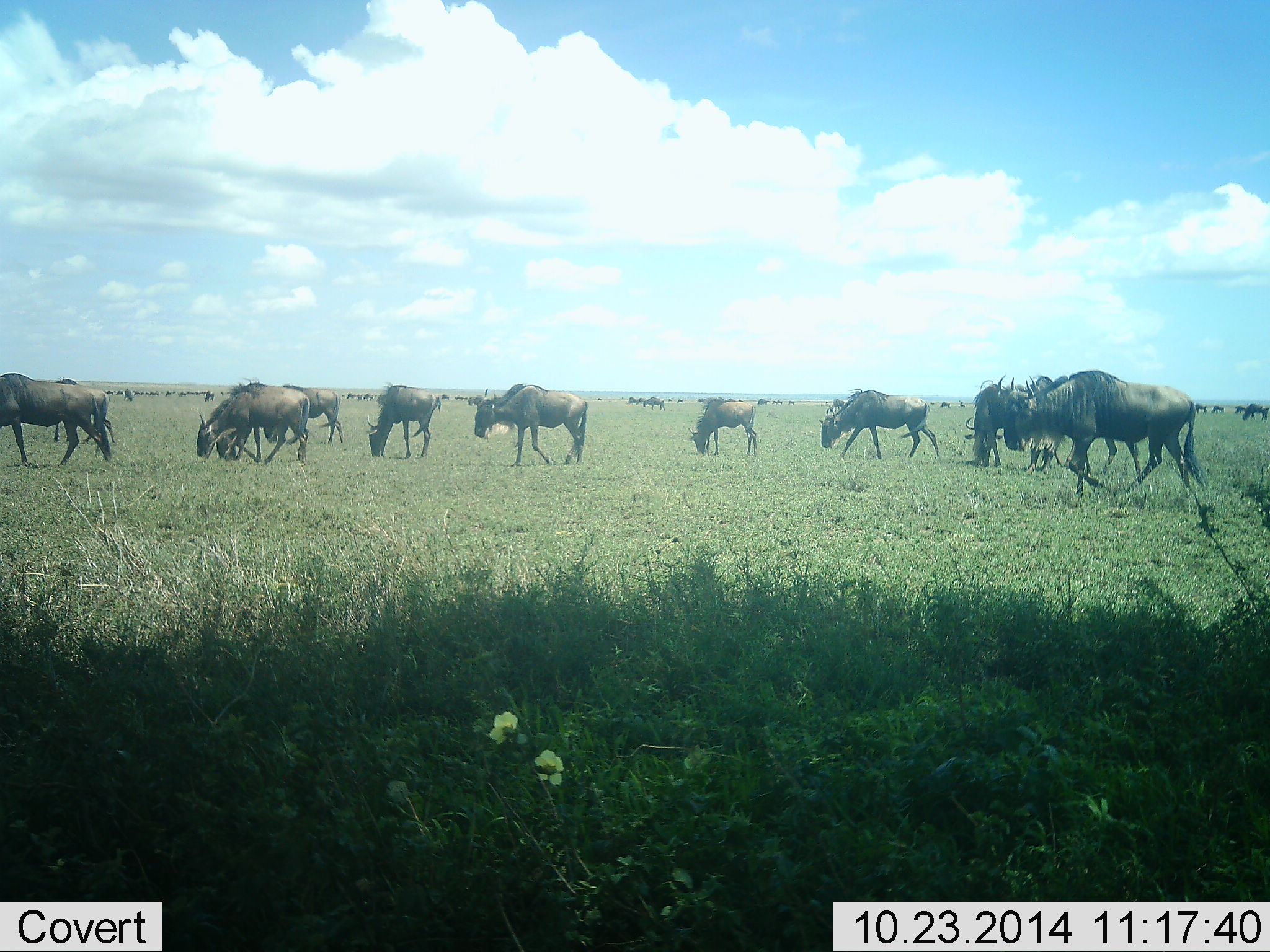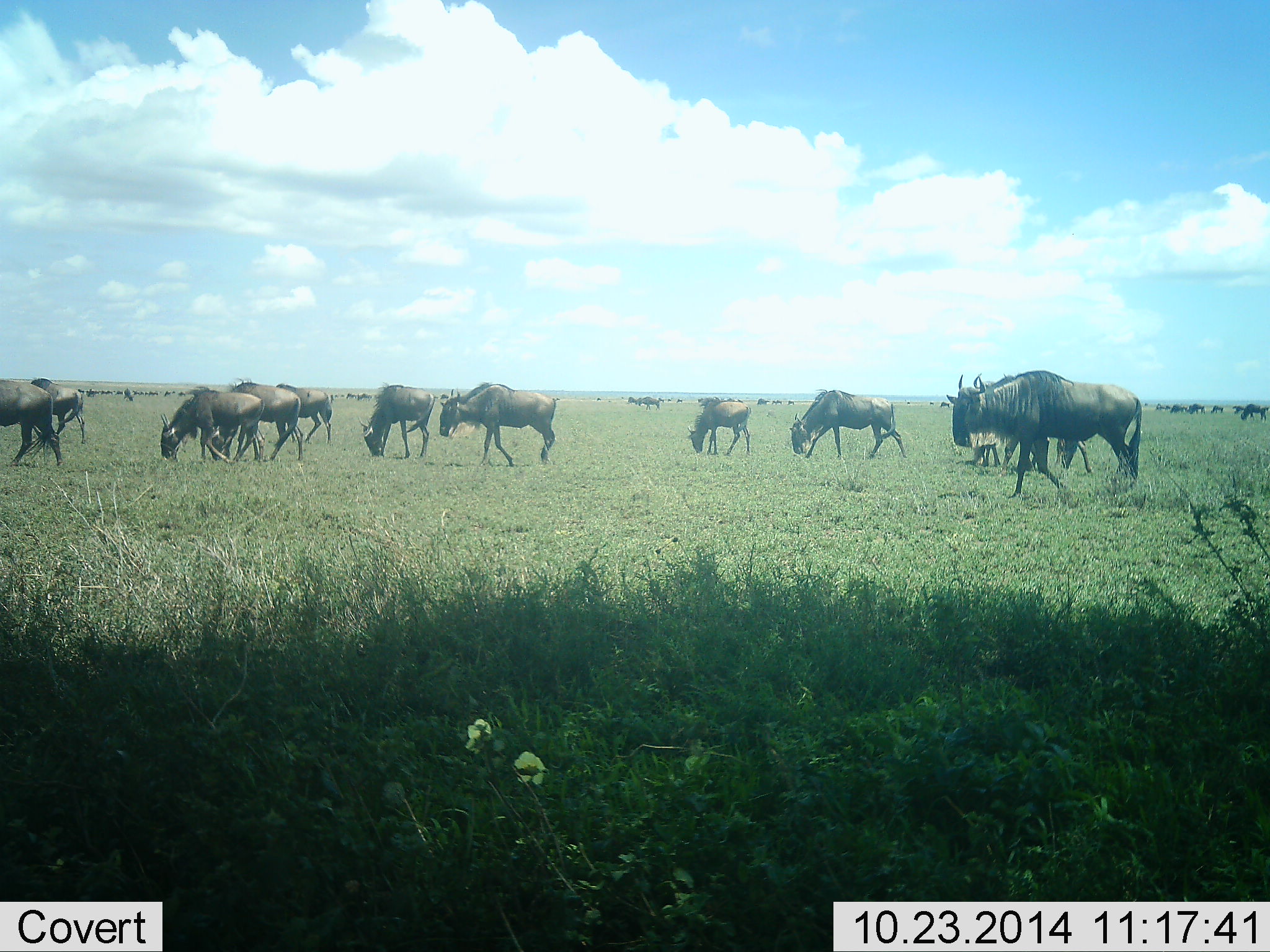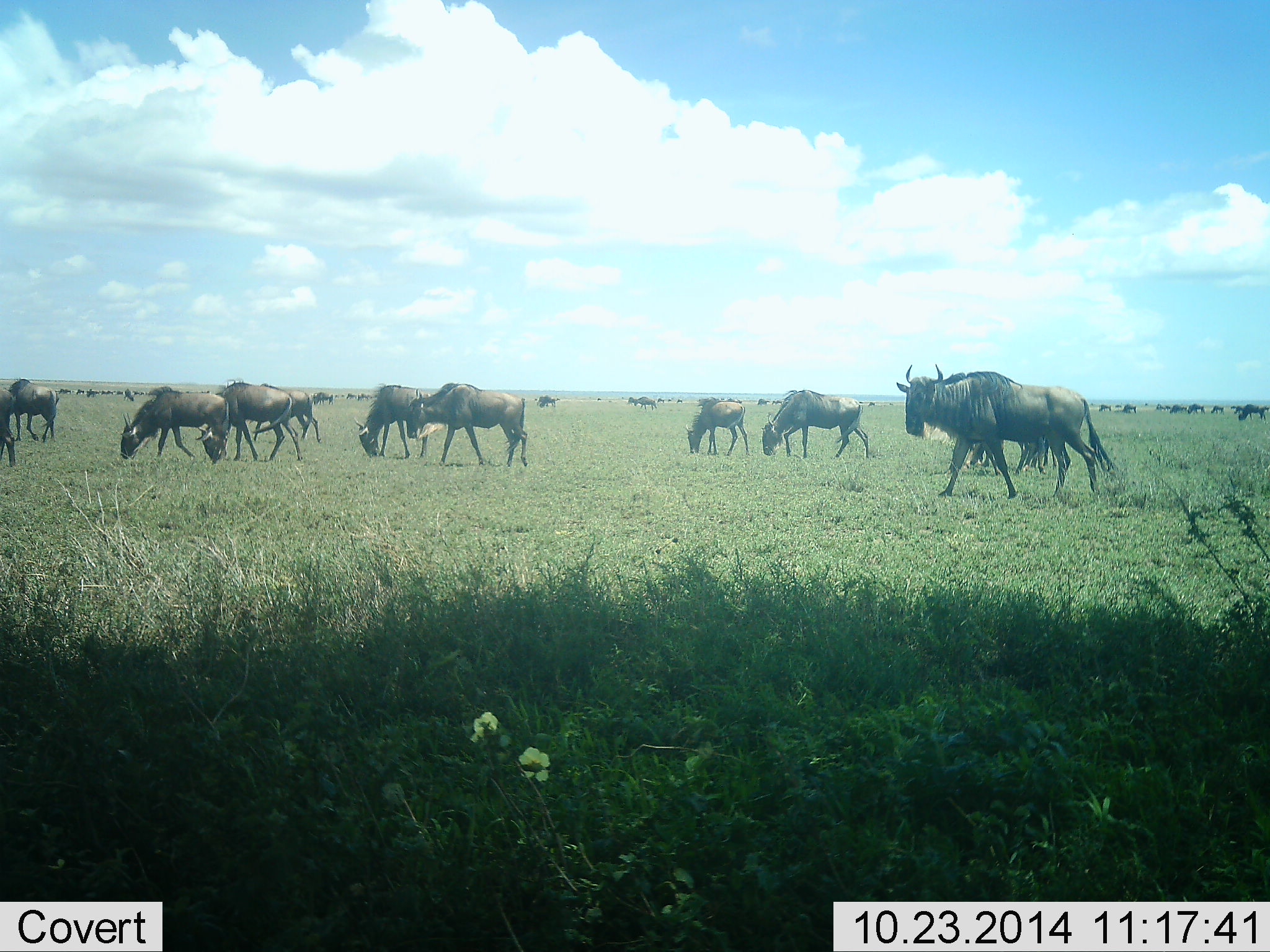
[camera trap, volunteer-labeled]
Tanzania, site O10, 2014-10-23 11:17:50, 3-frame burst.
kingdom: Animalia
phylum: Chordata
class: Mammalia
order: Artiodactyla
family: Bovidae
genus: Connochaetes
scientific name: Connochaetes taurinus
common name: blue wildebeest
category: wildebeest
Wildebeest (blue wildebeest) (Connochaetes taurinus), count 11-50. Behavior (volunteer vote fractions): standing 10%, resting 0%, moving 90%, interacting 0%. Young present (vote fraction): 10%. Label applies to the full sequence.